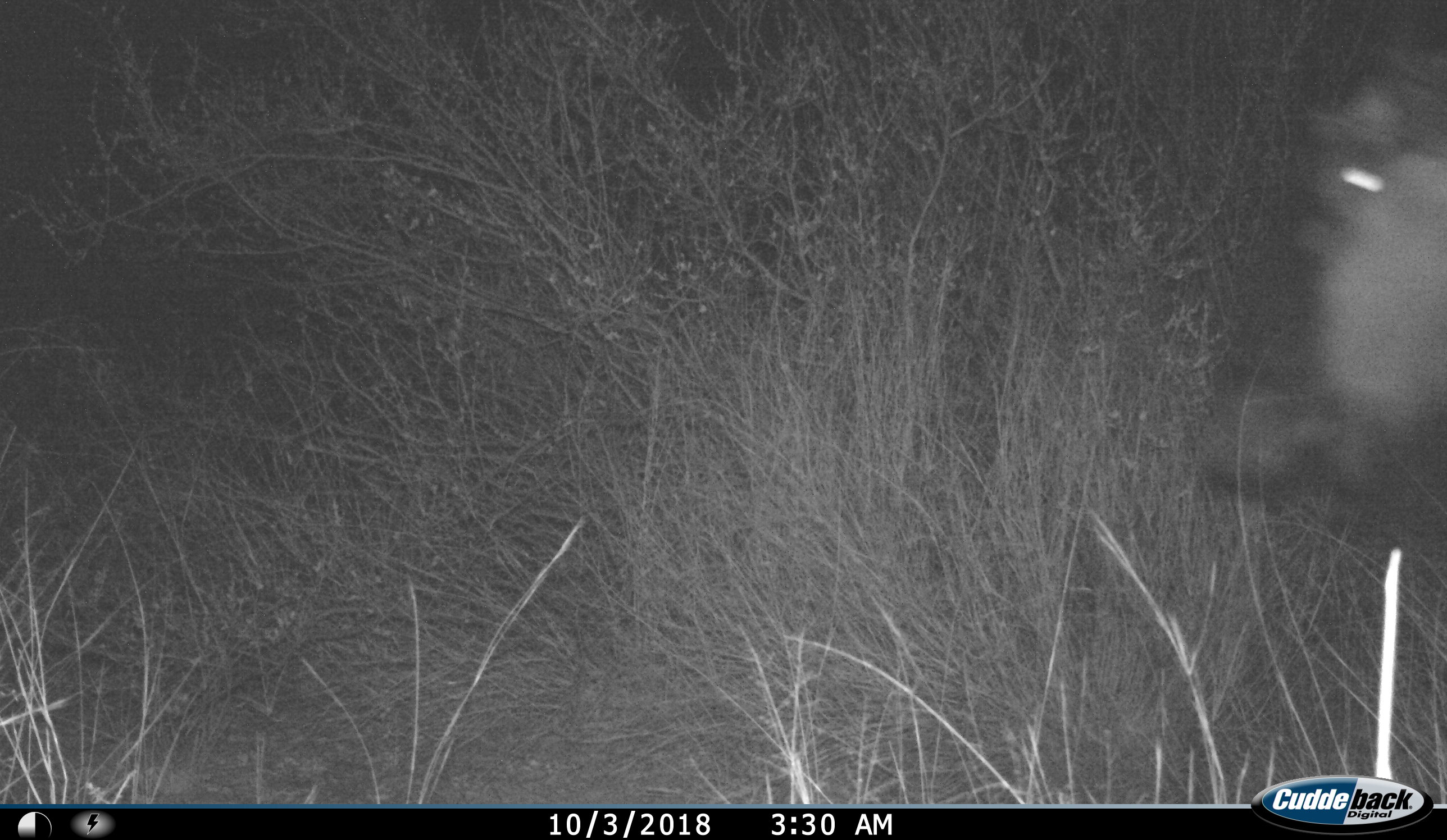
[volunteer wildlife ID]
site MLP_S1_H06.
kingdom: Animalia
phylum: Chordata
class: Mammalia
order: Artiodactyla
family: Bovidae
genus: Connochaetes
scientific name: Connochaetes taurinus taurinus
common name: blue wildebeest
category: wildebeestblue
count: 1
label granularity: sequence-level